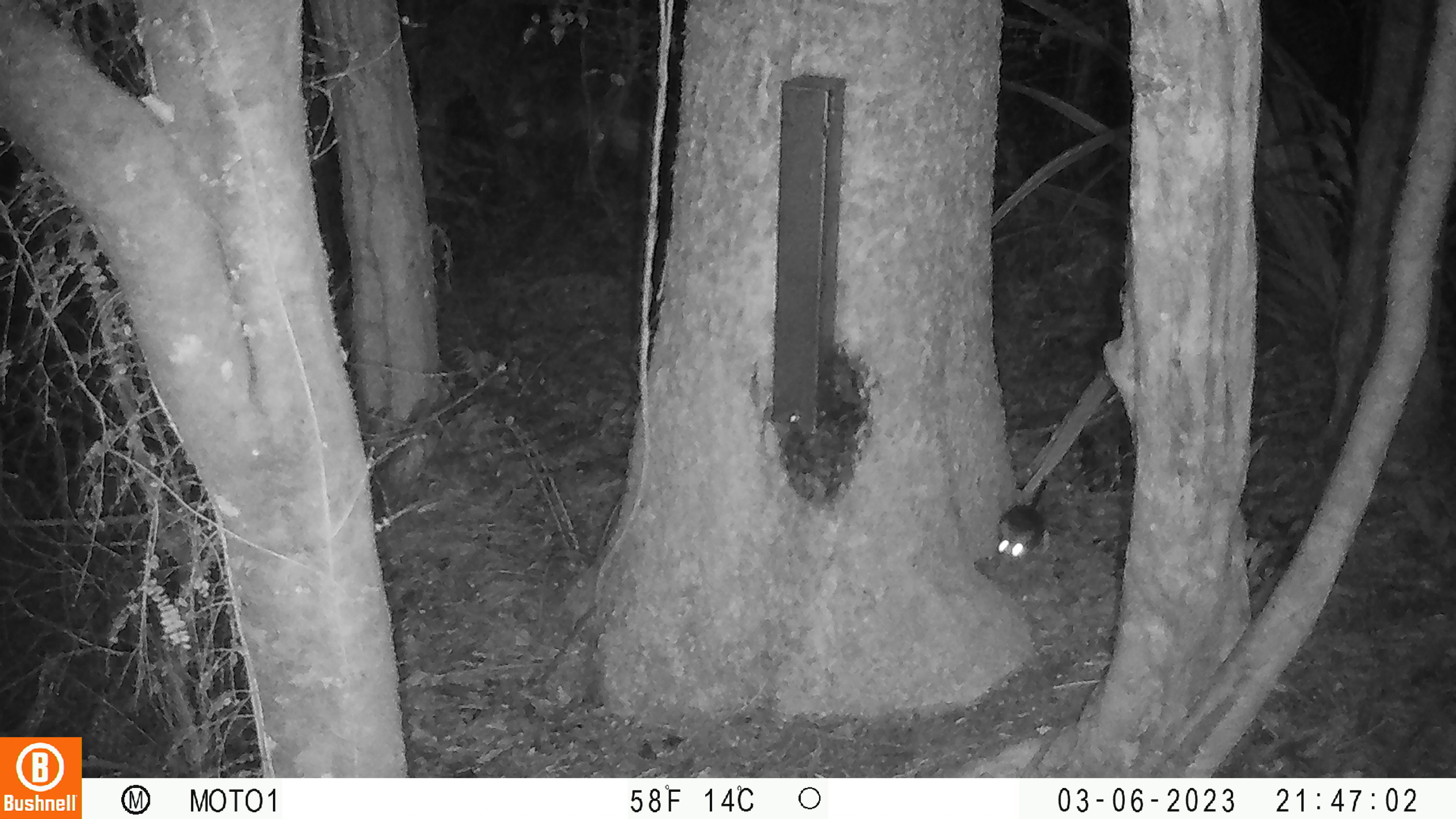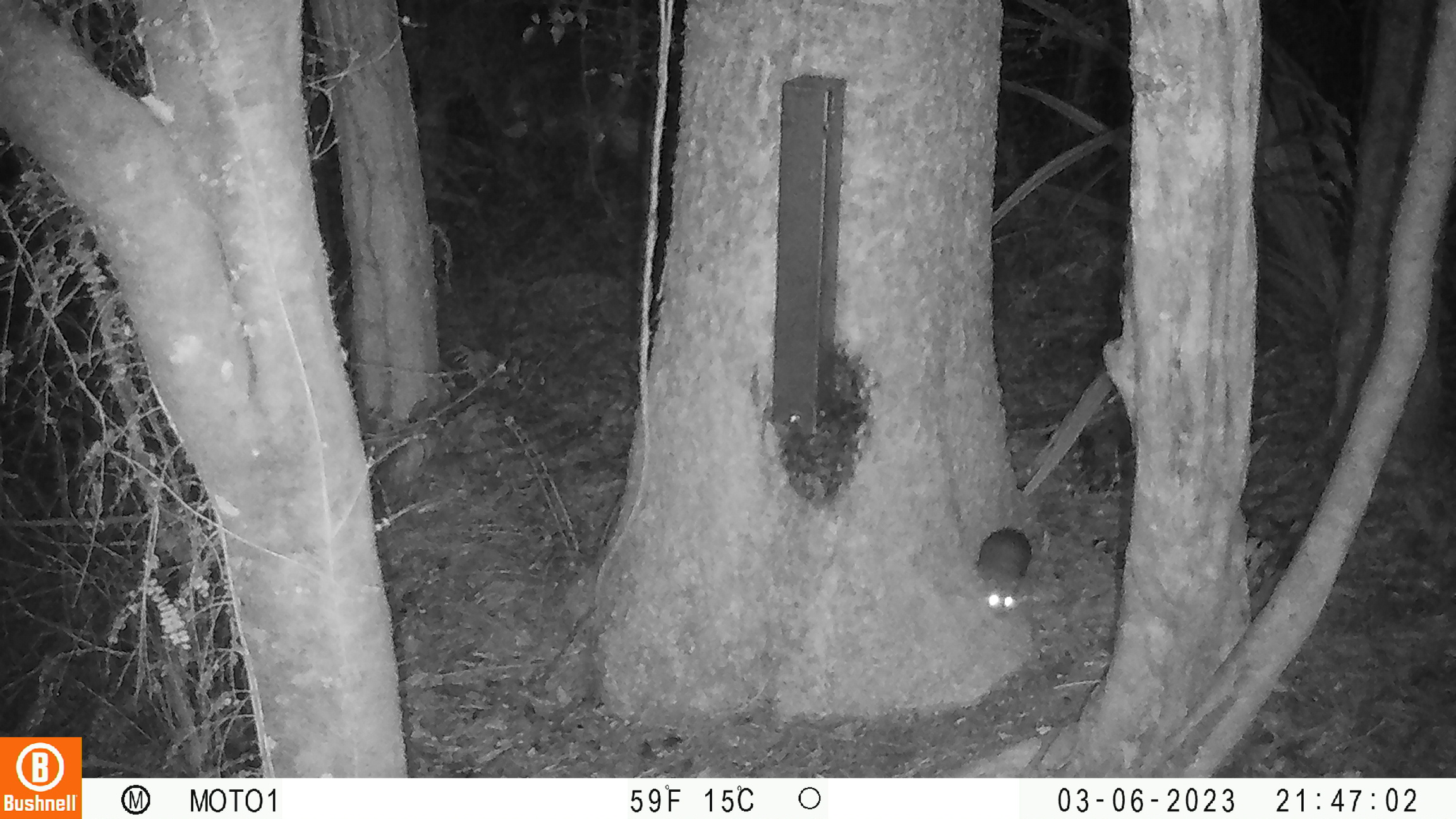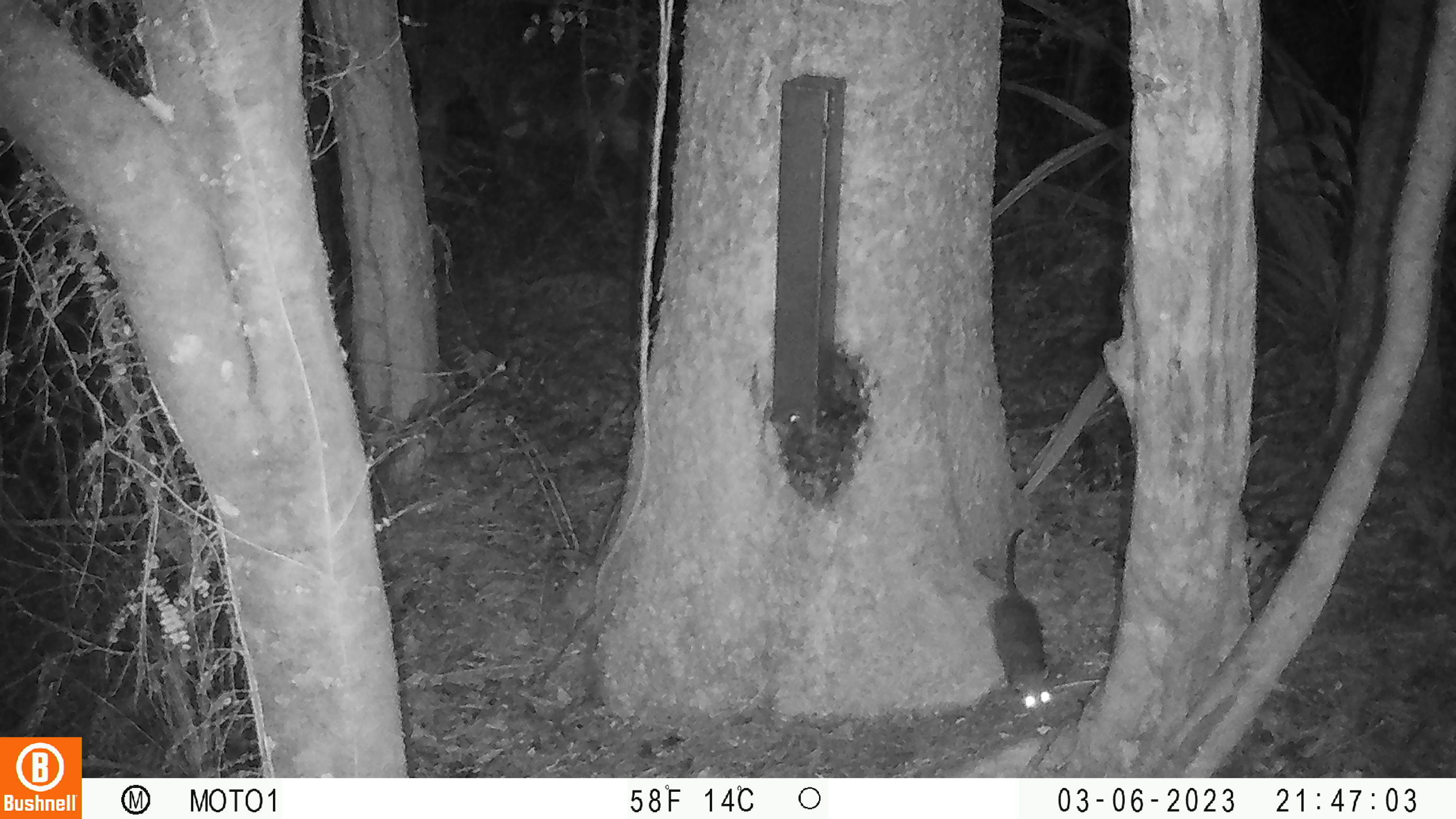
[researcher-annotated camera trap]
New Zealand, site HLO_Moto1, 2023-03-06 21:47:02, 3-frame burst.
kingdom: Animalia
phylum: Chordata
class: Mammalia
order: Rodentia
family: Muridae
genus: Rattus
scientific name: Rattus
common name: rat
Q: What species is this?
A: Rat (Rattus).